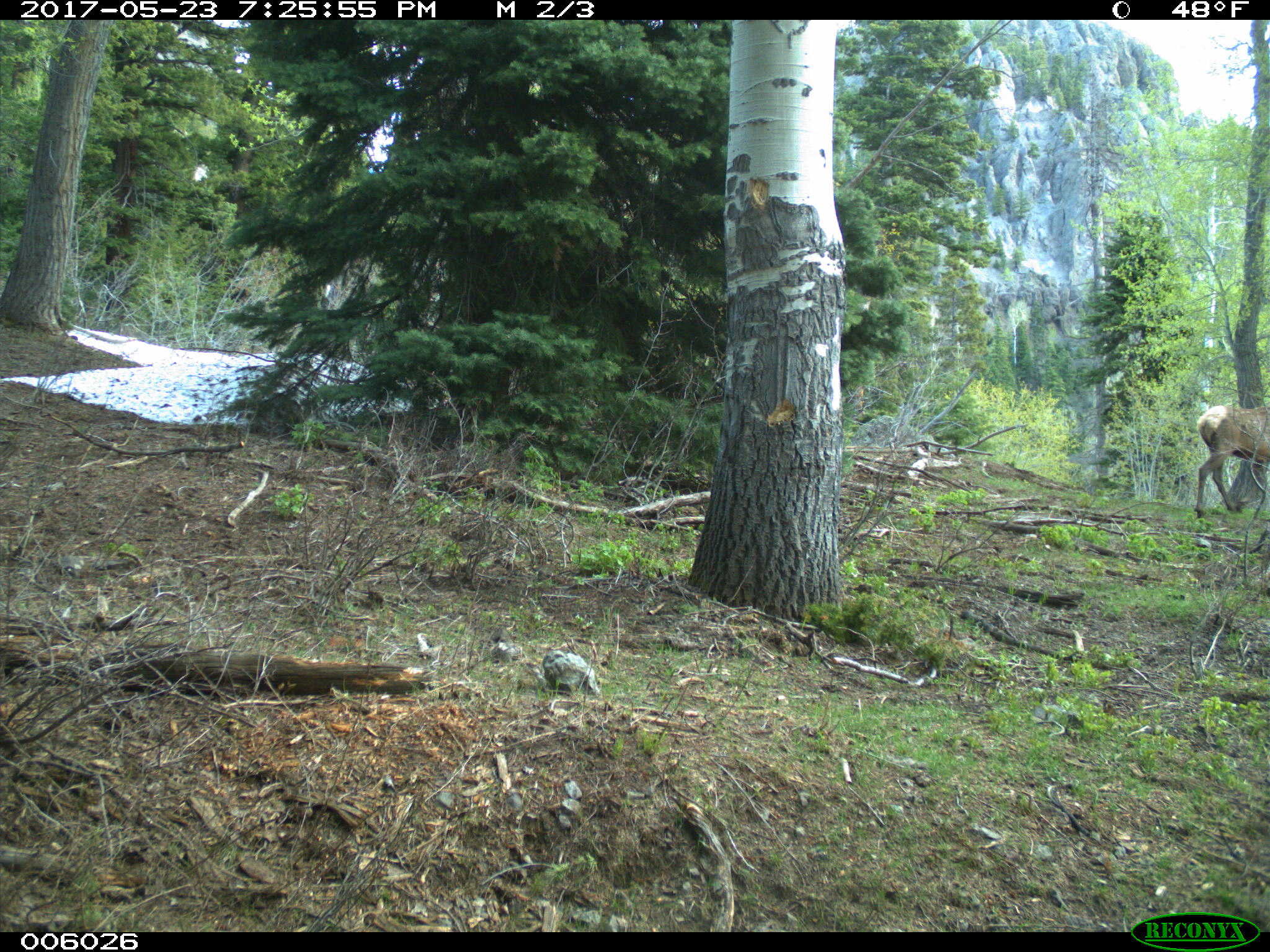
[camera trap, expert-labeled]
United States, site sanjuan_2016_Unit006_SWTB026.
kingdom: Animalia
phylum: Chordata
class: Mammalia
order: Artiodactyla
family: Cervidae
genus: Cervus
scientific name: Cervus elaphus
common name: red deer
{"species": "Cervus elaphus (red deer)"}